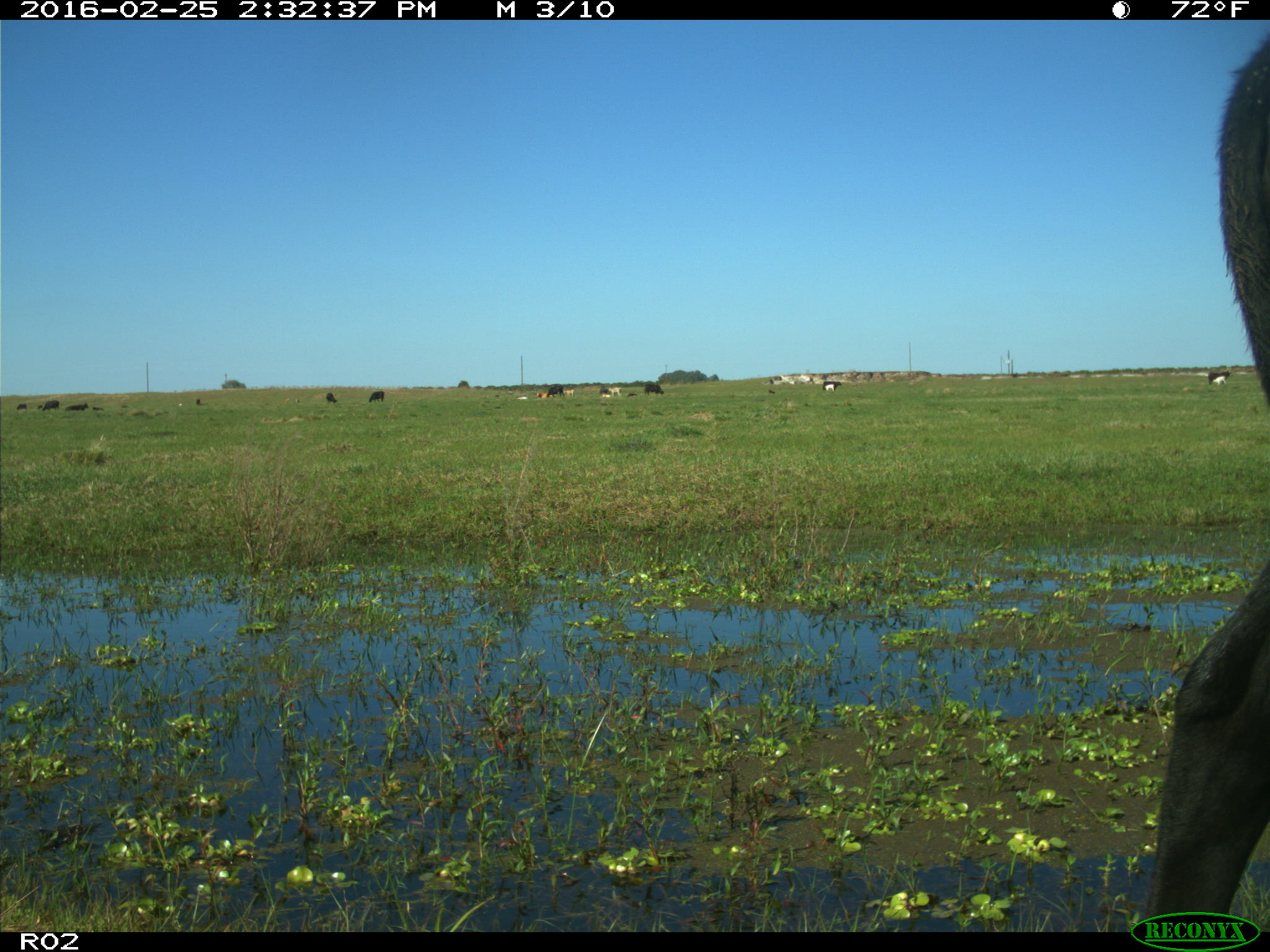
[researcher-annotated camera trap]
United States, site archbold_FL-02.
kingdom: Animalia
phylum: Chordata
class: Mammalia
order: Artiodactyla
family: Bovidae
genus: Bos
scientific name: Bos taurus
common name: domestic cow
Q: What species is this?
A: Bos taurus (domestic cow).